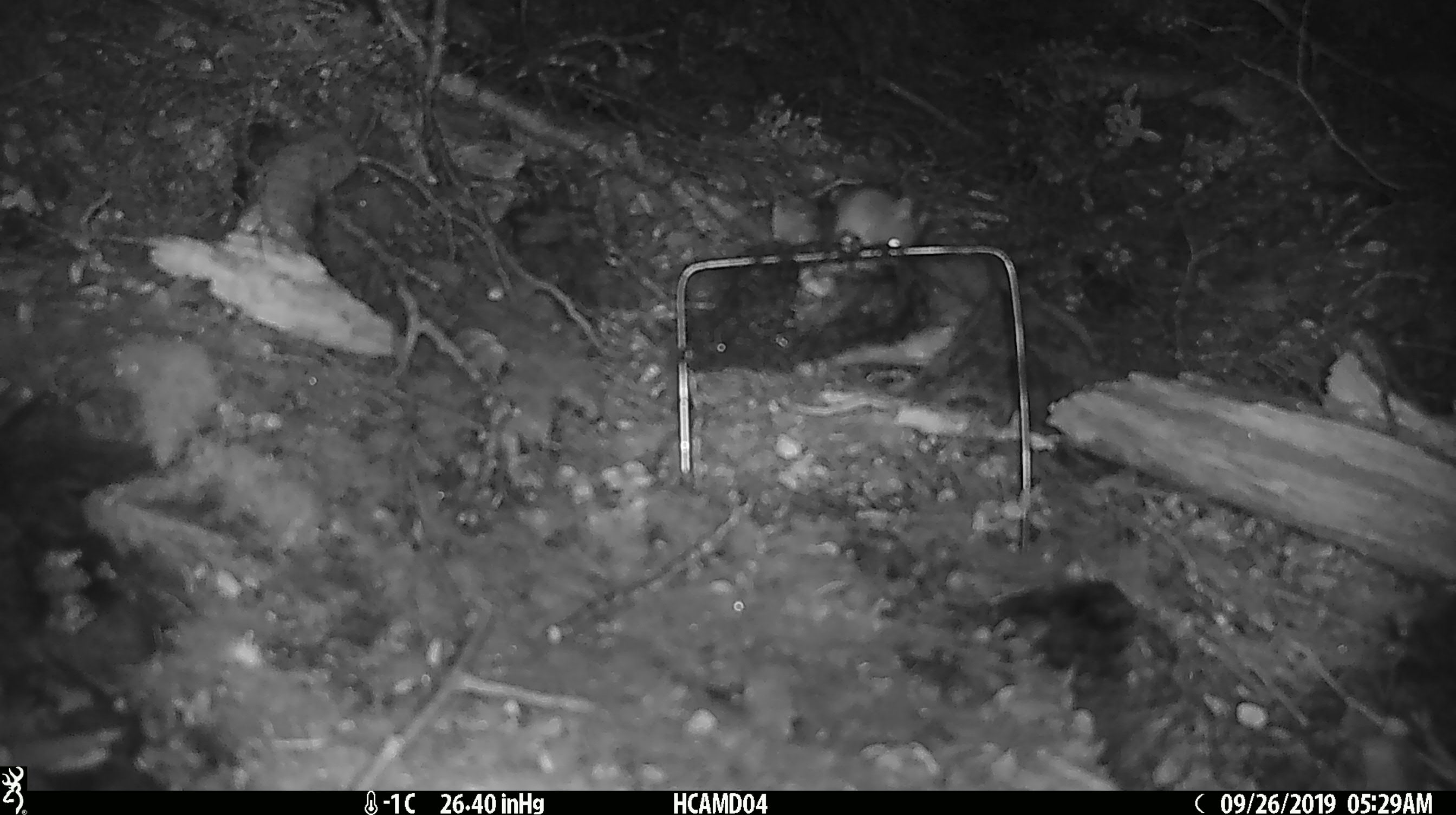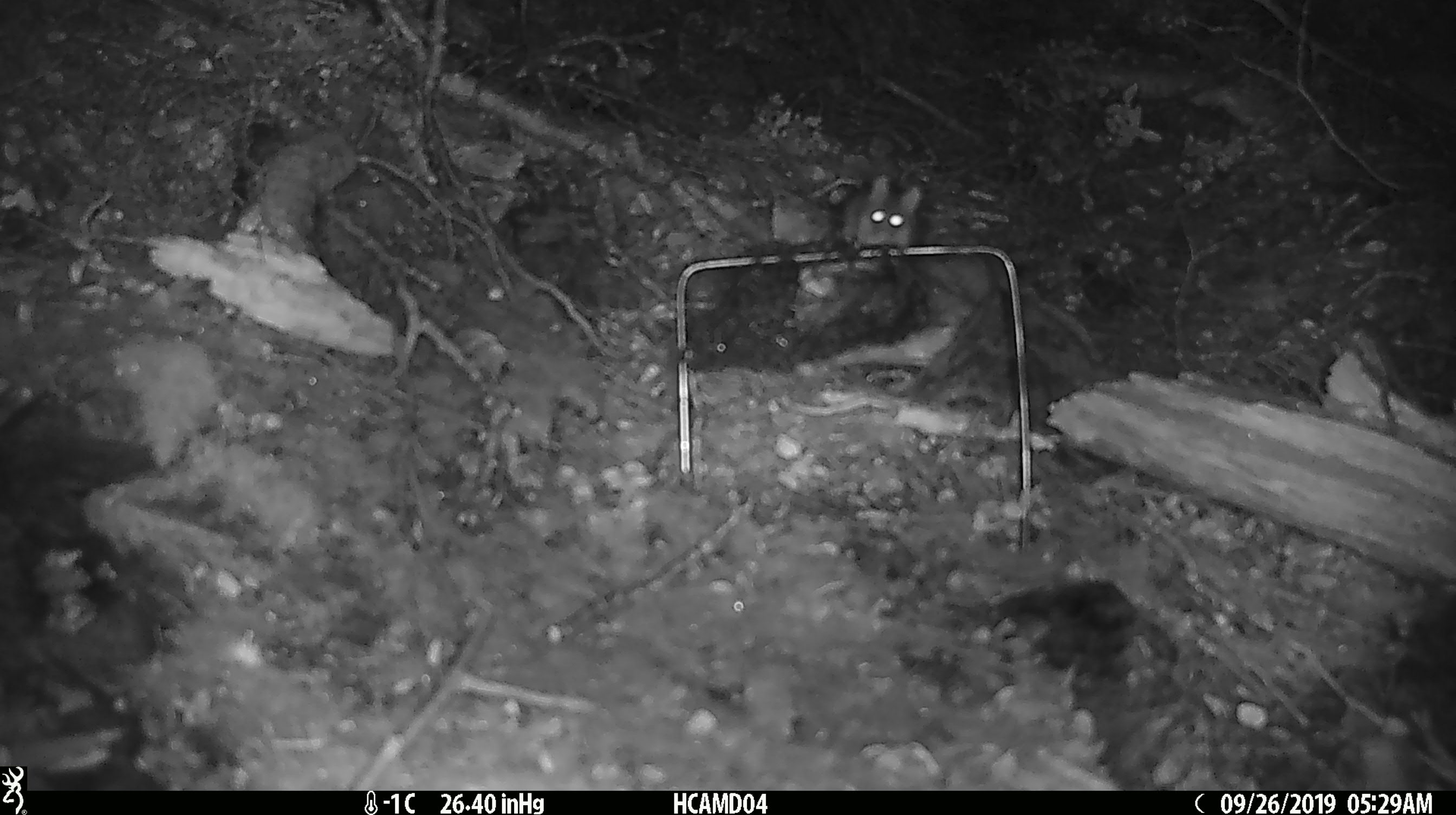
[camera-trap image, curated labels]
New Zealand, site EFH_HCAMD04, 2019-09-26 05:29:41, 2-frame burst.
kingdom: Animalia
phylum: Chordata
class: Mammalia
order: Rodentia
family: Muridae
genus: Mus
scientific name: Mus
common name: mouse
Mouse (Mus).